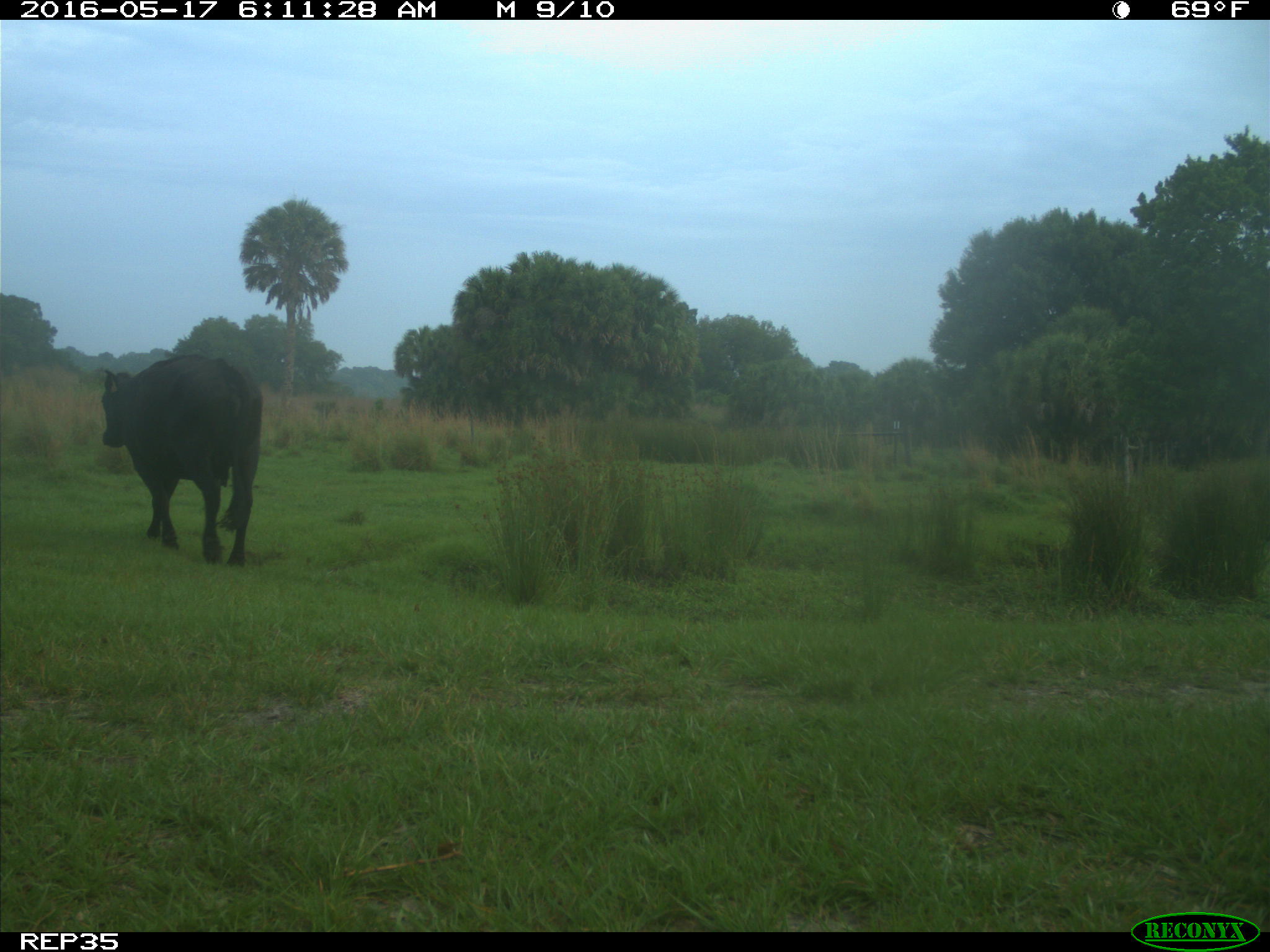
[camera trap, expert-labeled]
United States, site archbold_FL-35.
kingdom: Animalia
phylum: Chordata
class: Mammalia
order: Artiodactyla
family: Bovidae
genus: Bos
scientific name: Bos taurus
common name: domestic cow